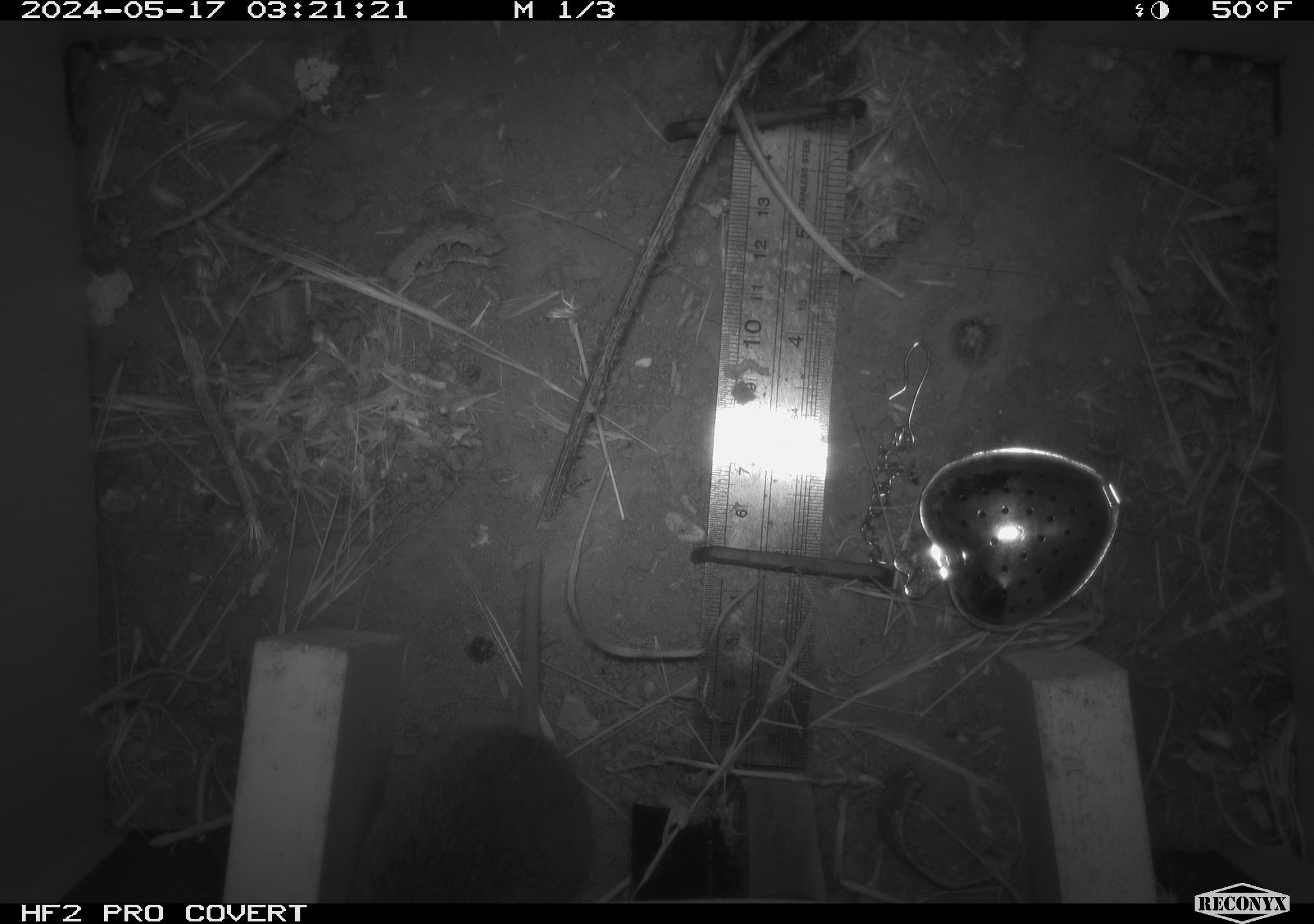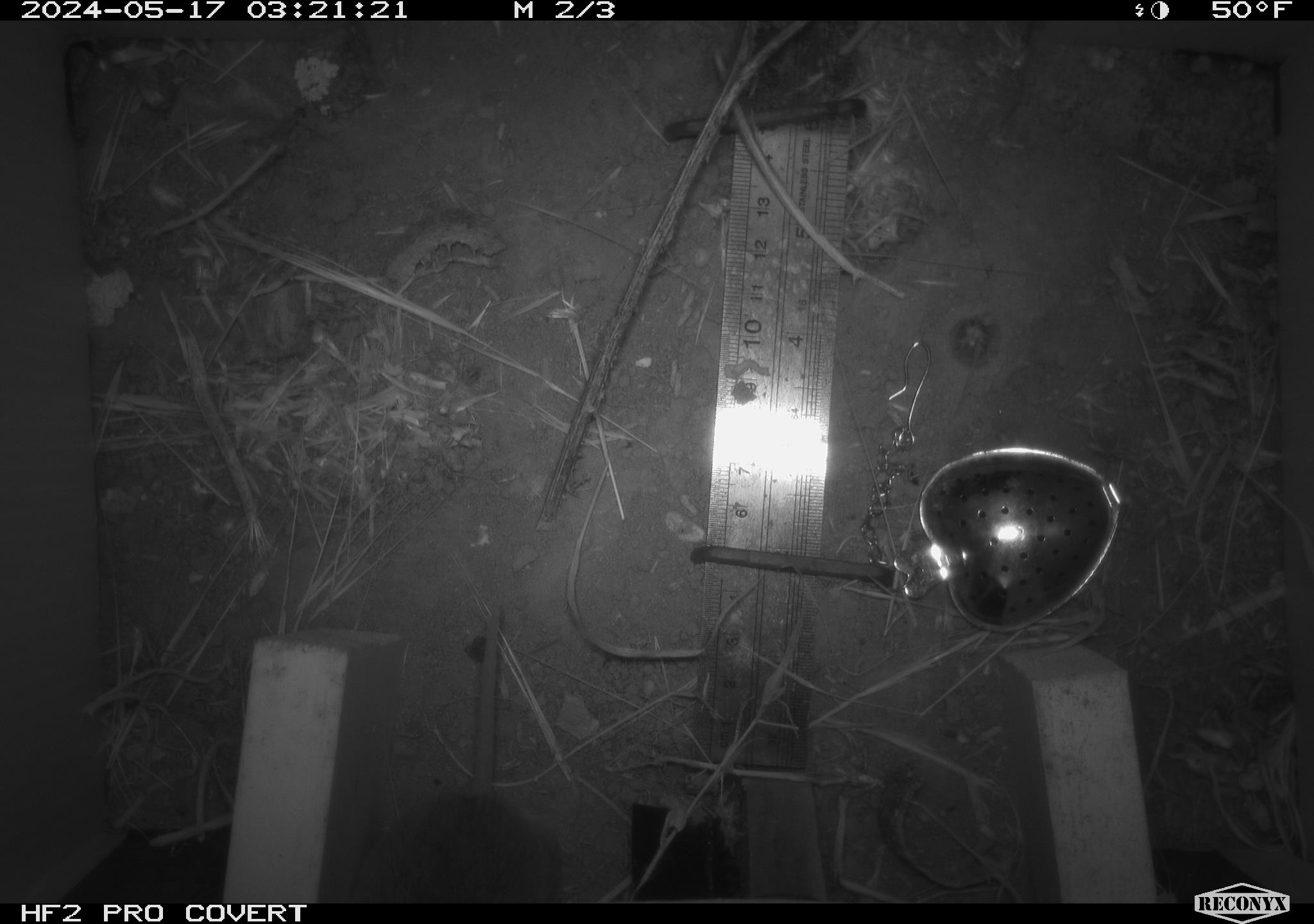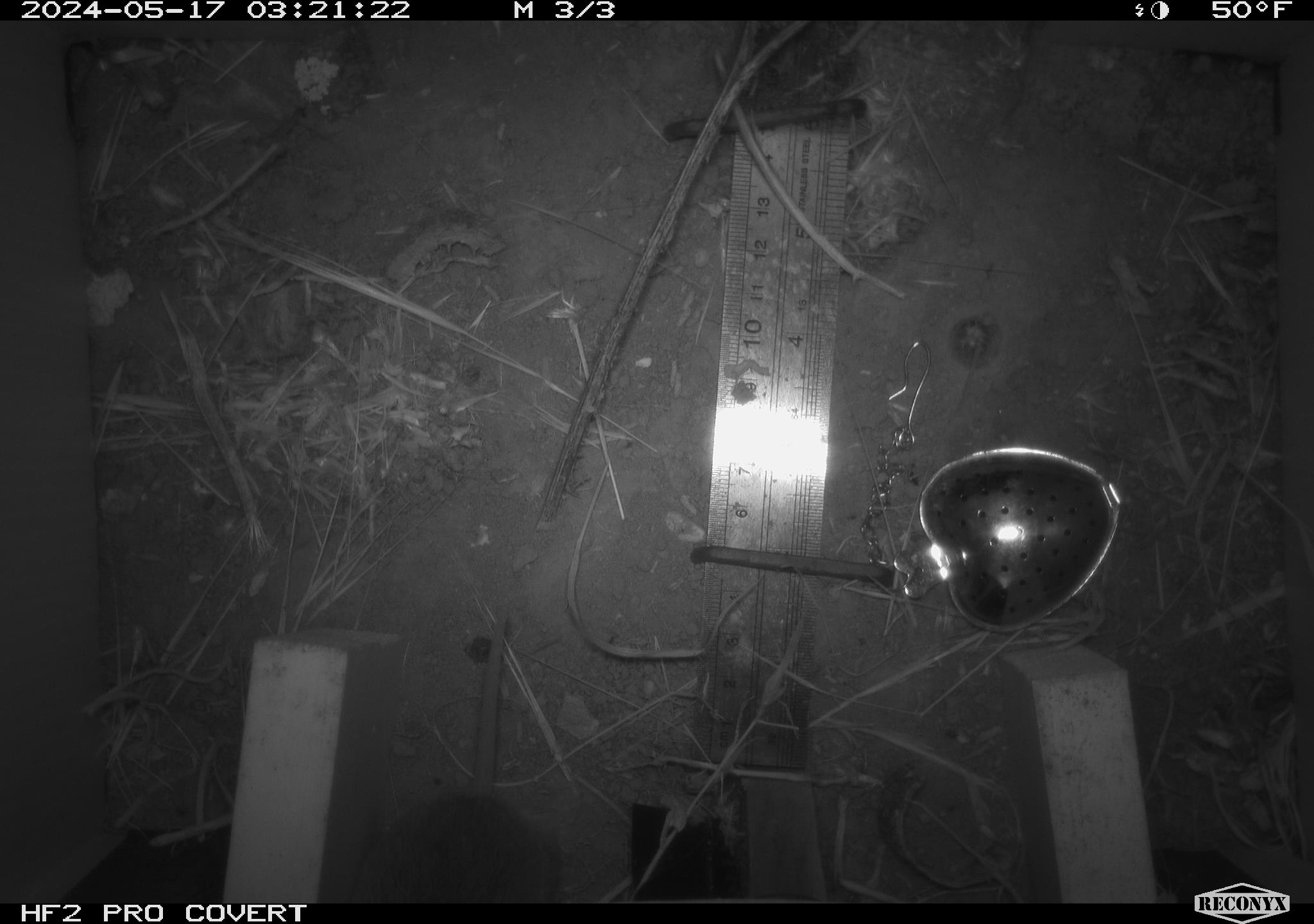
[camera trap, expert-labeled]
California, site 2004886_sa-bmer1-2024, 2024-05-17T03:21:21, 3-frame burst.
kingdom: Animalia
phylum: Chordata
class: Mammalia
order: Rodentia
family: Cricetidae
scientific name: Arvicolinae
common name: voles, lemmings, and muskrats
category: arvicolinae subfamily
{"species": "arvicolinae subfamily (voles, lemmings, and muskrats) (Arvicolinae)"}